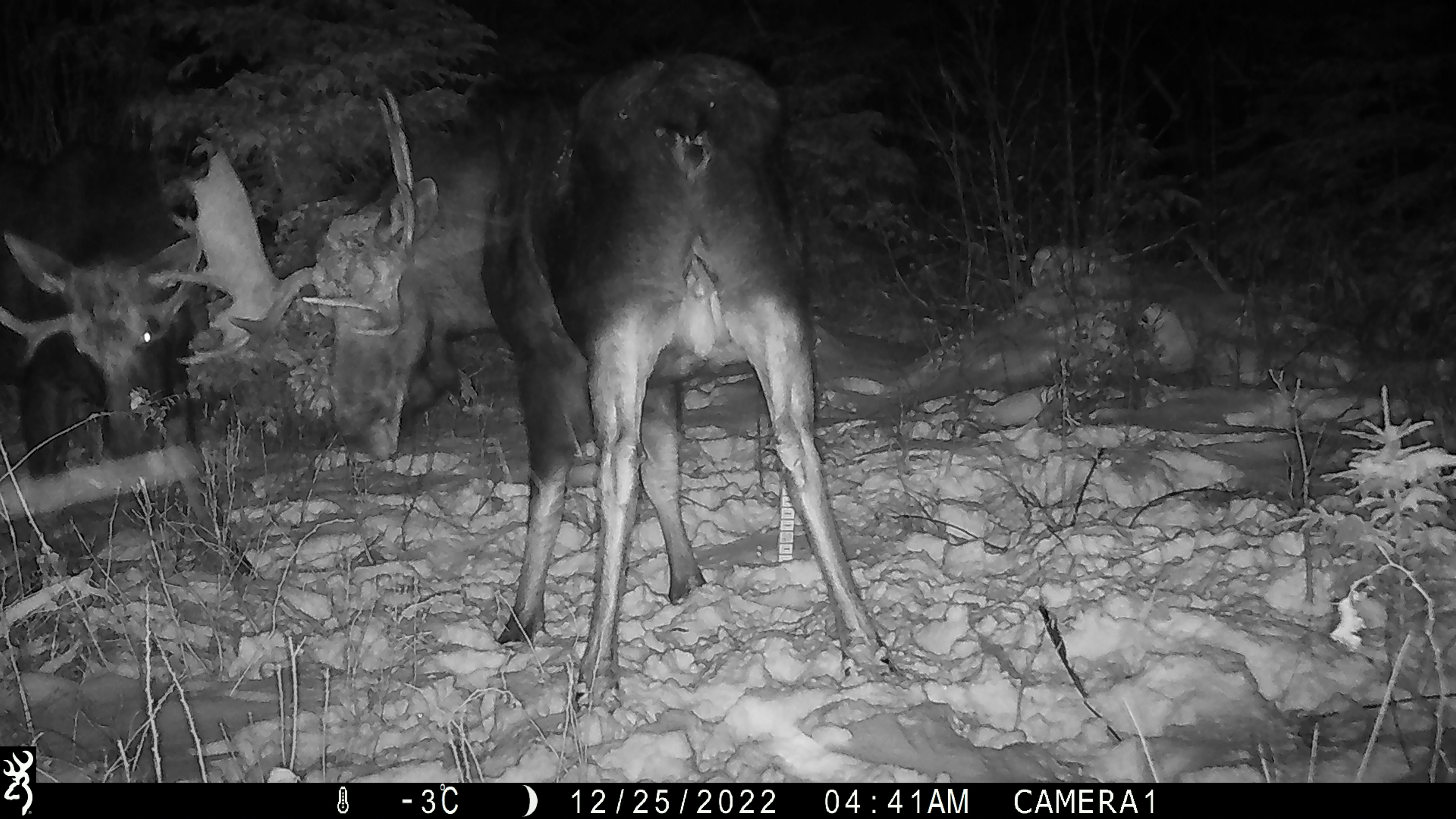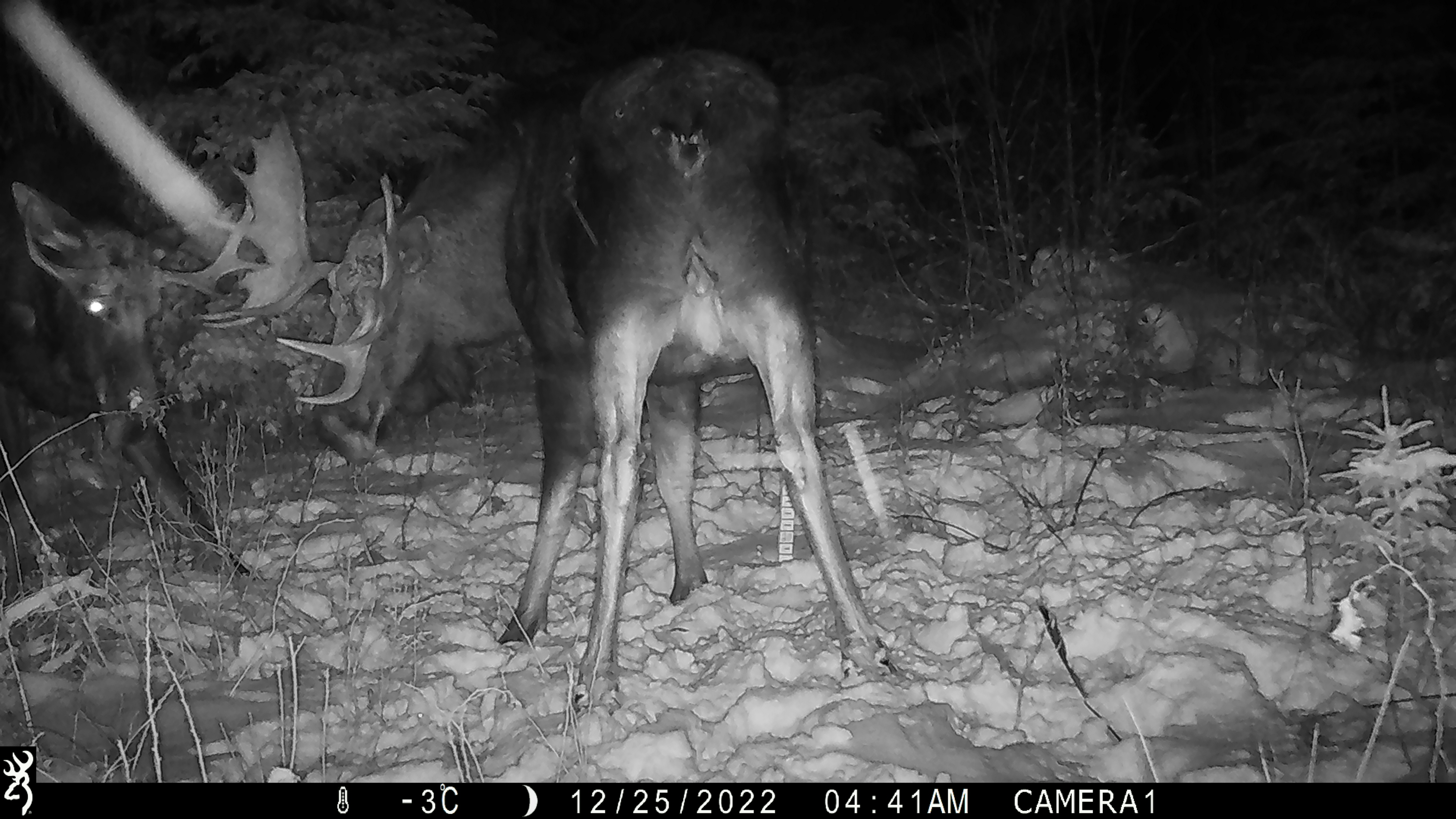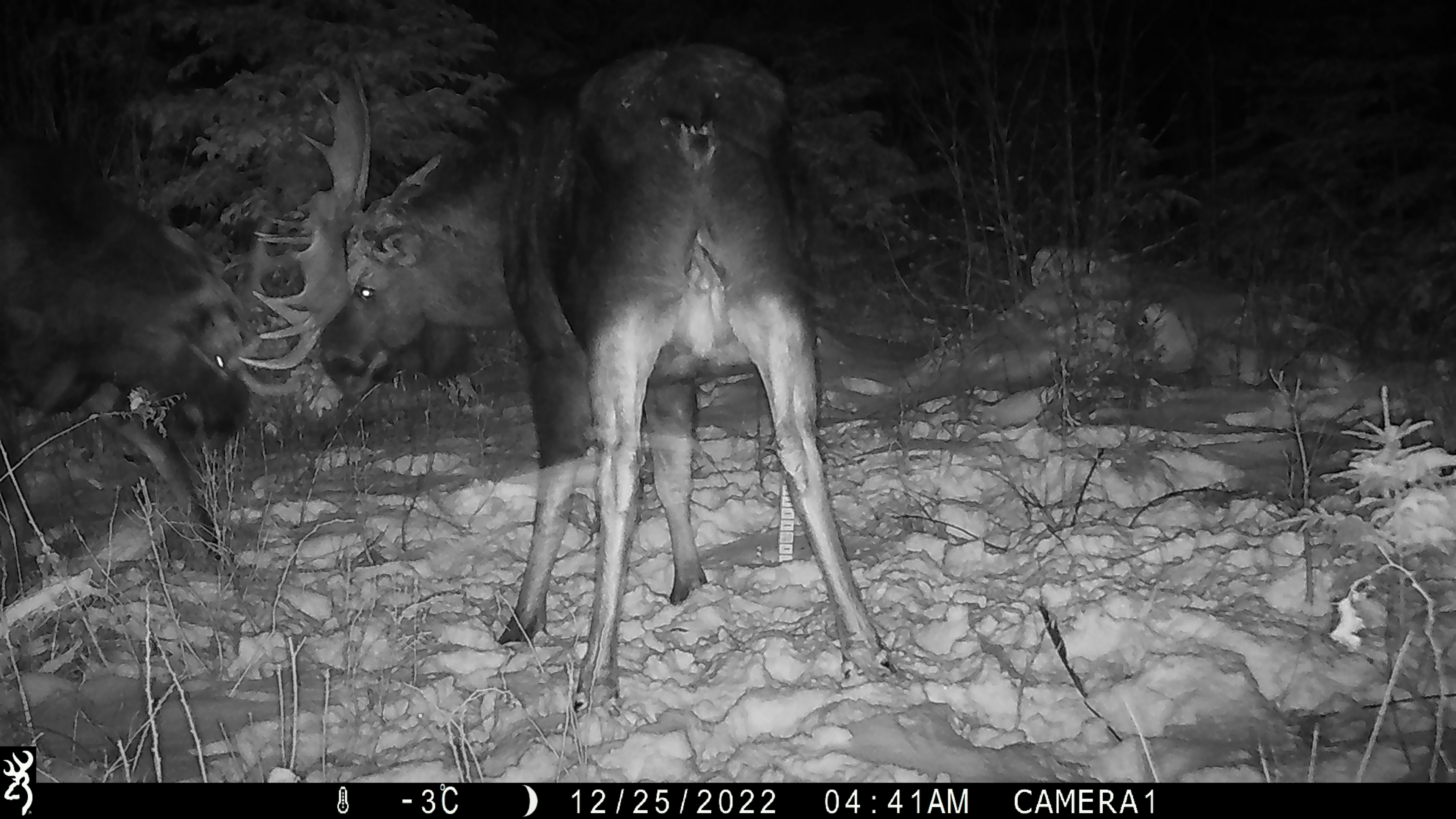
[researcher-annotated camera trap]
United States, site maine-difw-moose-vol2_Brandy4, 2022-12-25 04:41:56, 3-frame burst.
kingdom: Animalia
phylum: Chordata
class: Mammalia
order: Artiodactyla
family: Cervidae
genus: Alces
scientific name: Alces alces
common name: moose